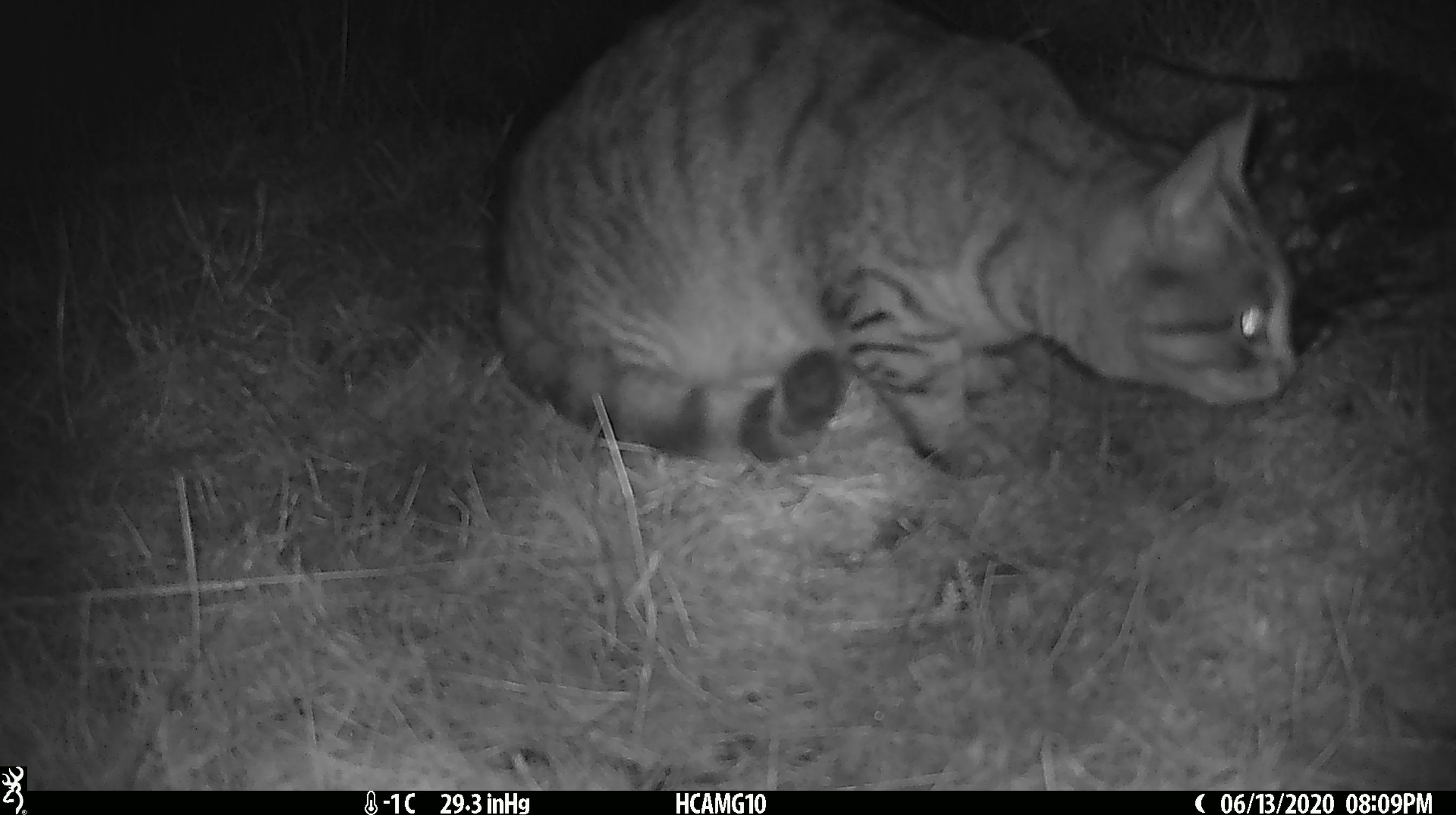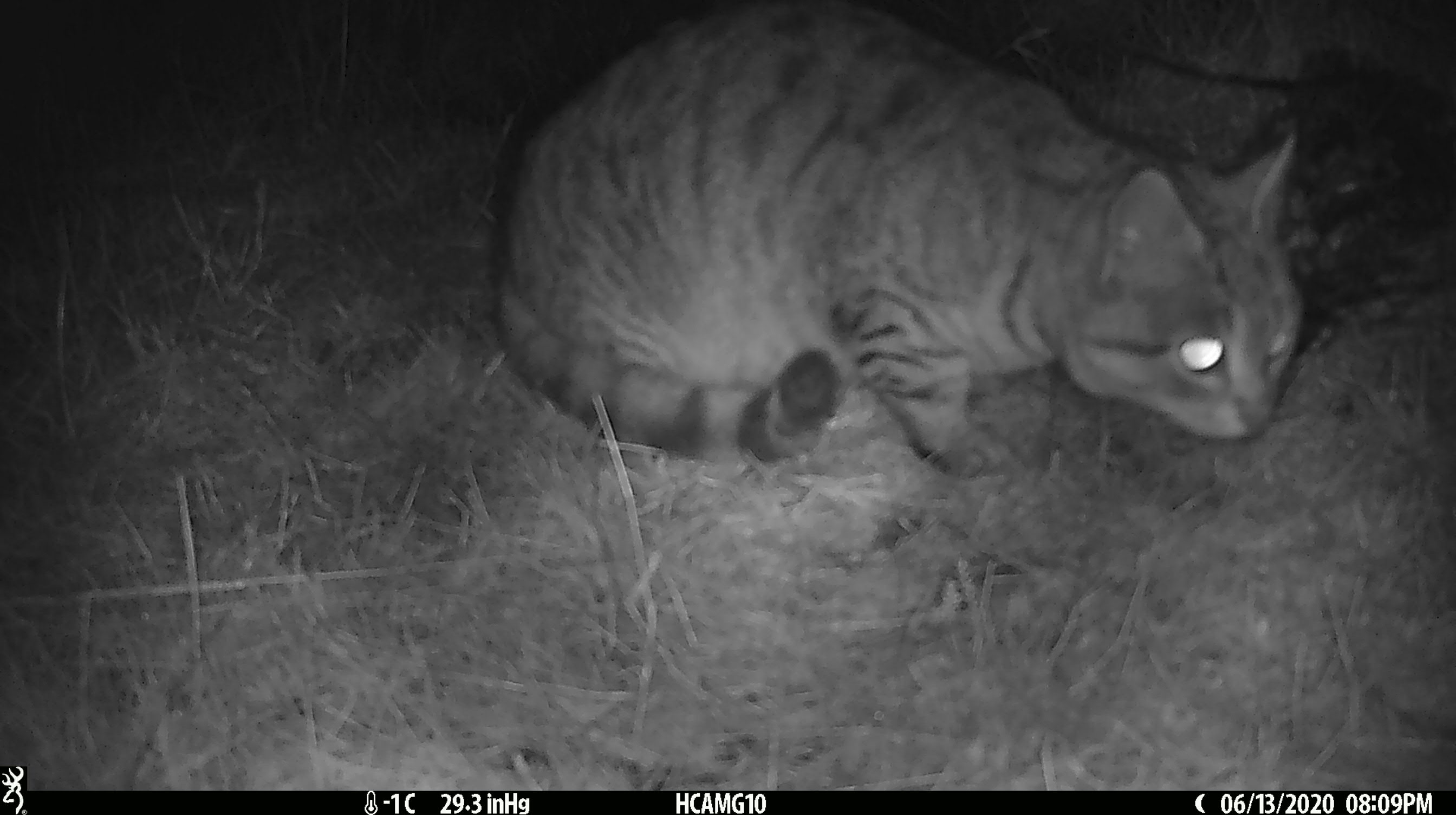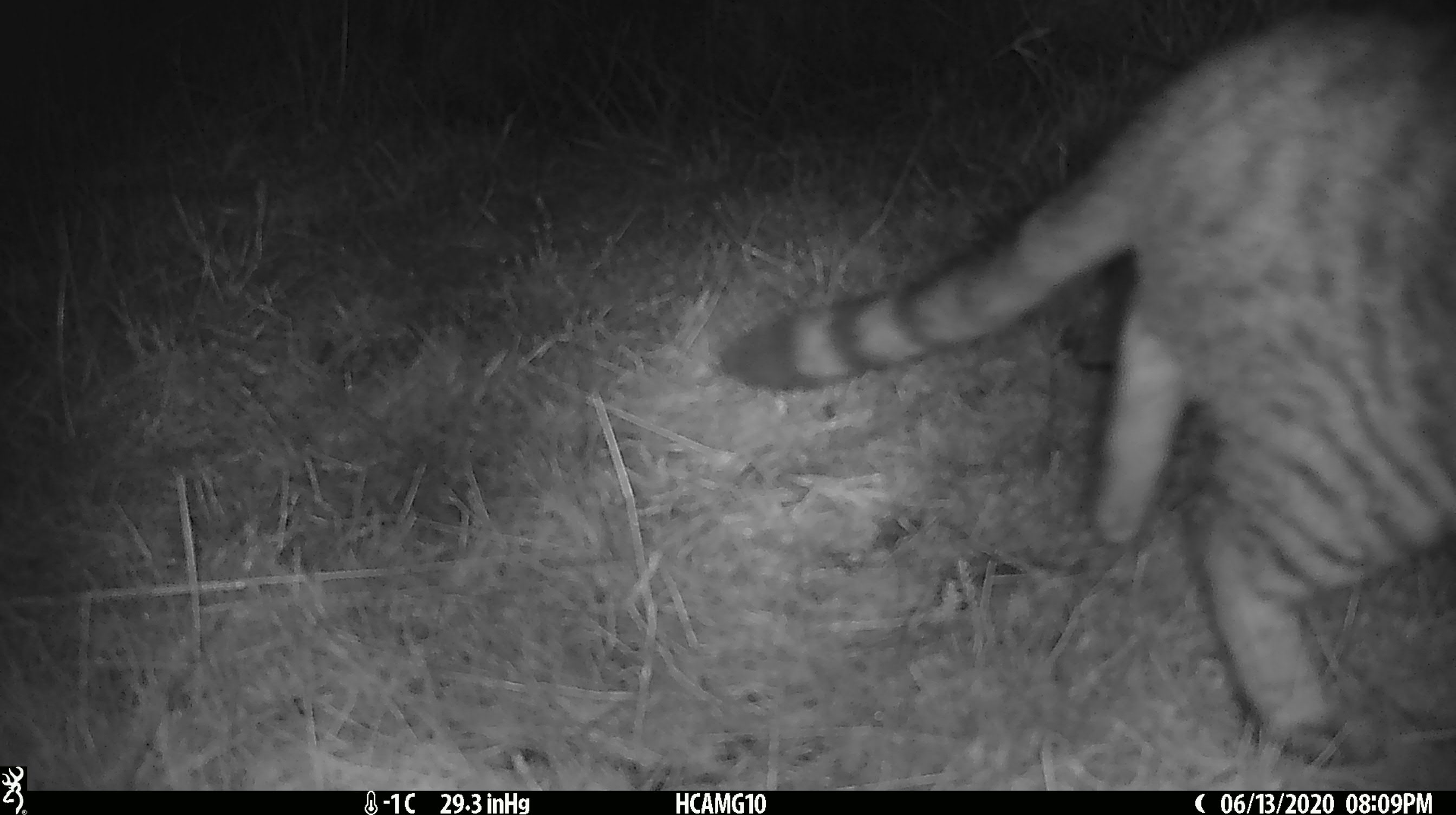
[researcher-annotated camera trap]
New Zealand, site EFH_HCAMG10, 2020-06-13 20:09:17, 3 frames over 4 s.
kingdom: Animalia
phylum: Chordata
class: Mammalia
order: Carnivora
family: Felidae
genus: Felis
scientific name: Felis catus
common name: domestic cat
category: cat